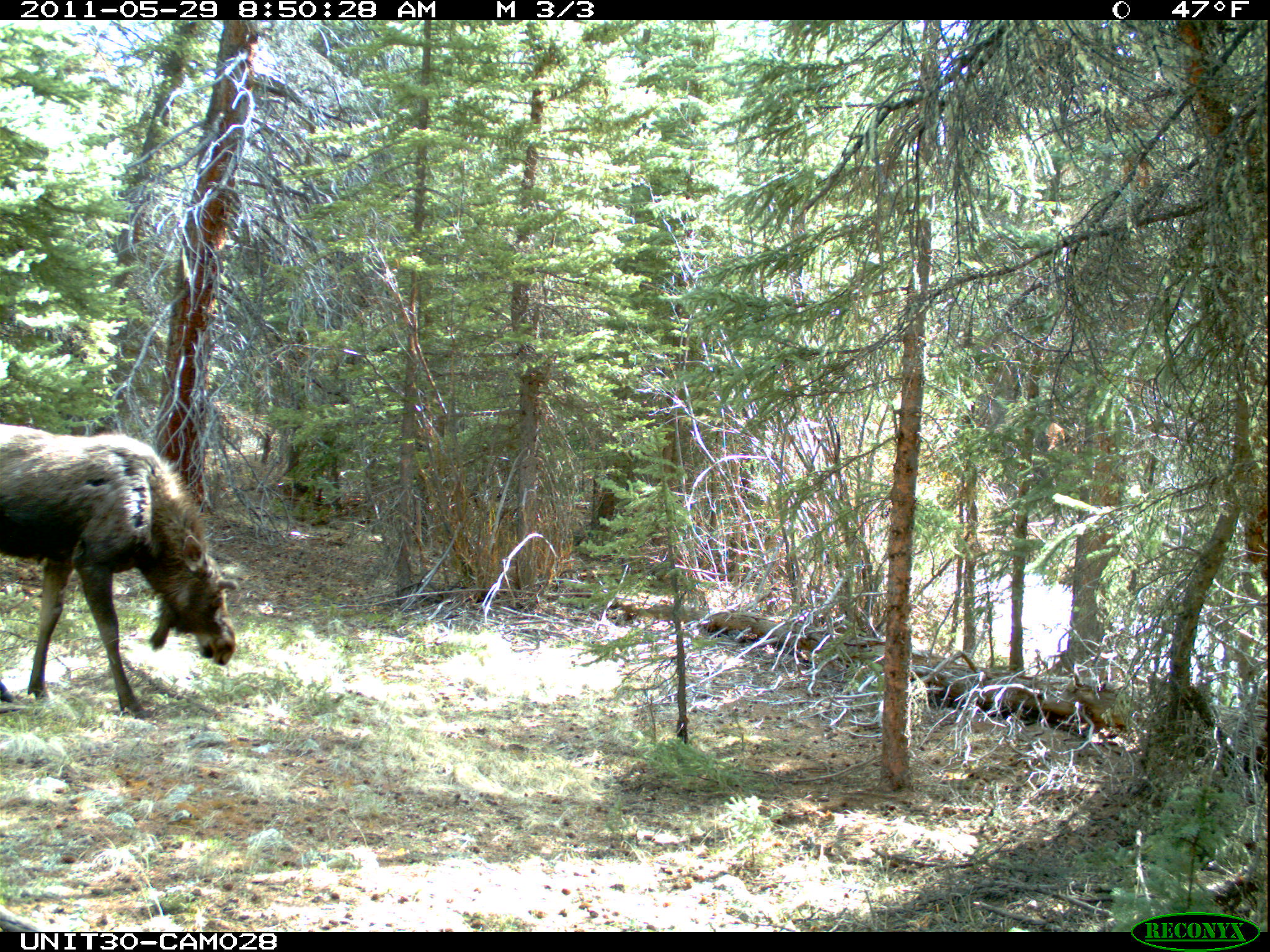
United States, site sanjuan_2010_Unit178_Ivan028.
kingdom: Animalia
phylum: Chordata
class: Mammalia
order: Artiodactyla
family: Cervidae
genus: Alces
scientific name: Alces alces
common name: moose